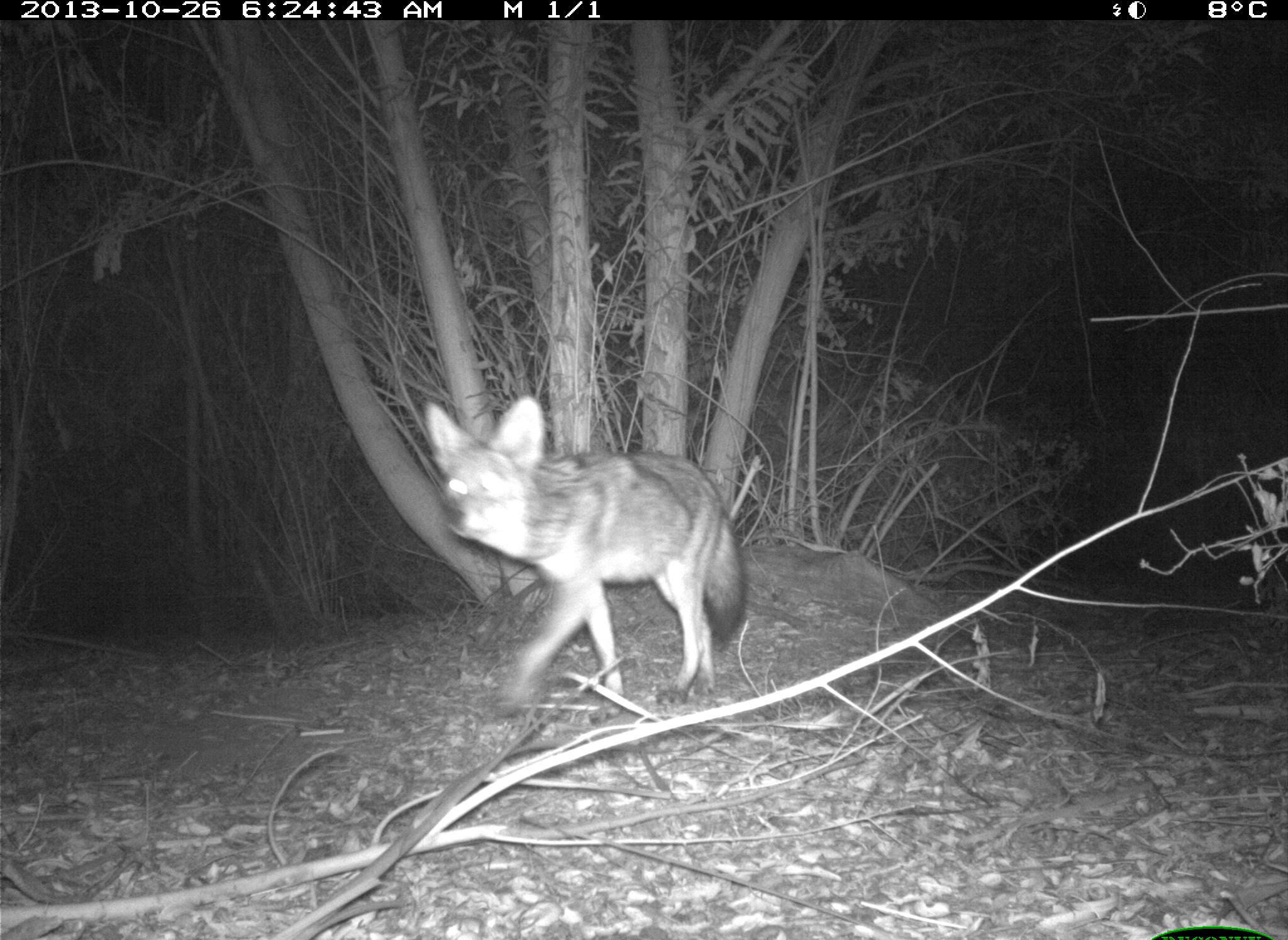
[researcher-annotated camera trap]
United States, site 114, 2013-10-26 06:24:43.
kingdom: Animalia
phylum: Chordata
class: Mammalia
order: Carnivora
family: Canidae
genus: Canis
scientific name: Canis latrans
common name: coyote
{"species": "coyote (Canis latrans)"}